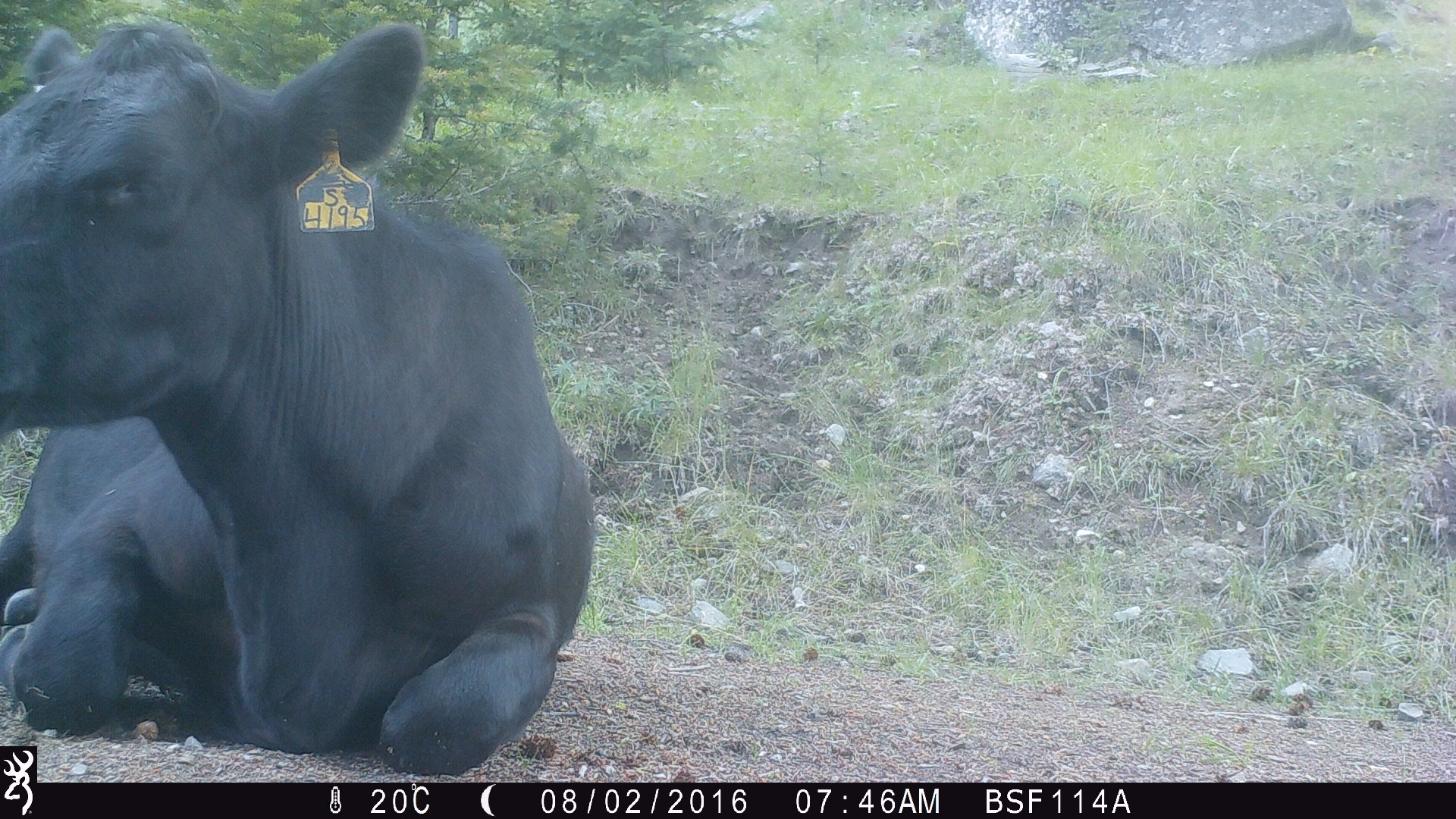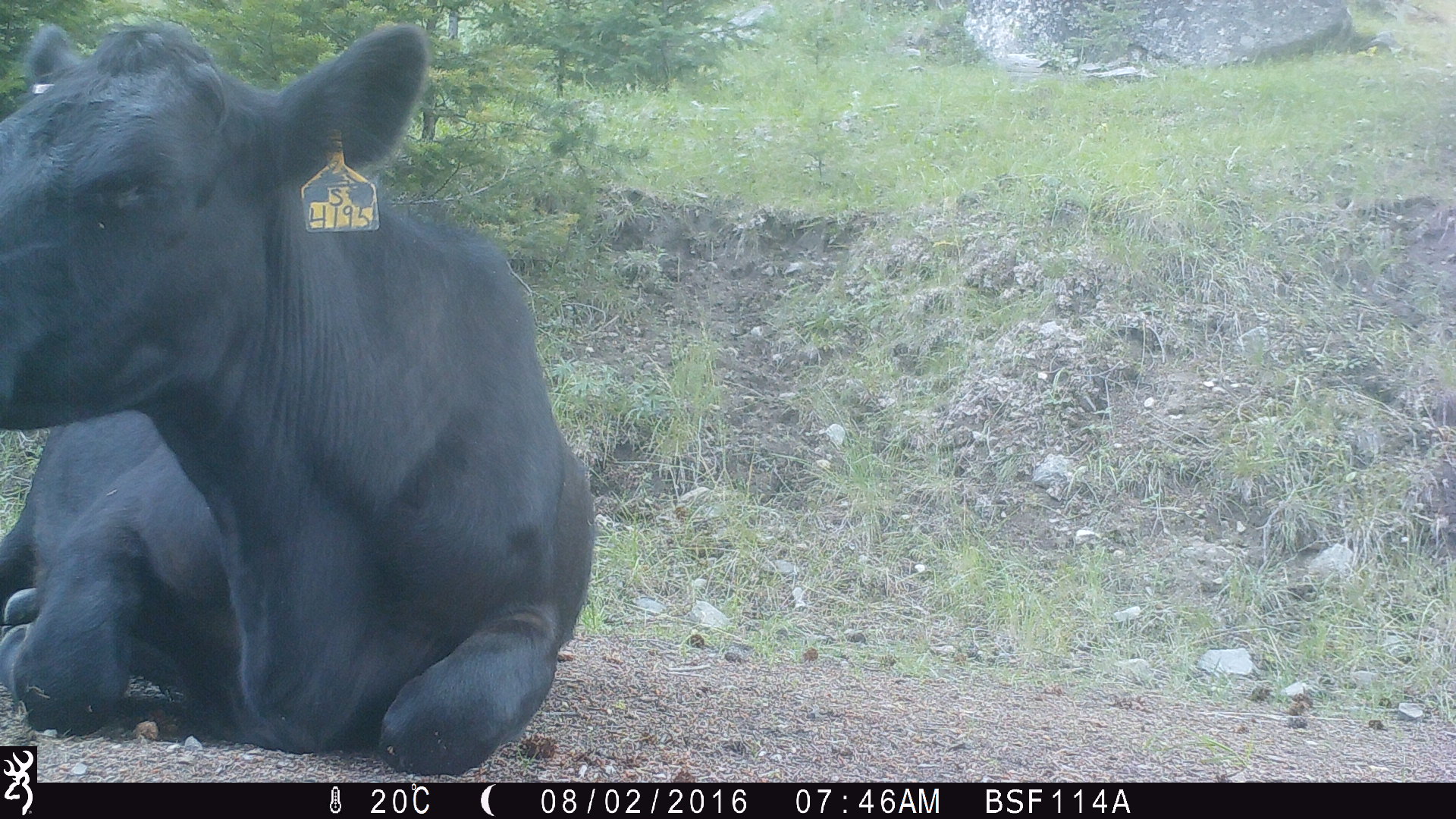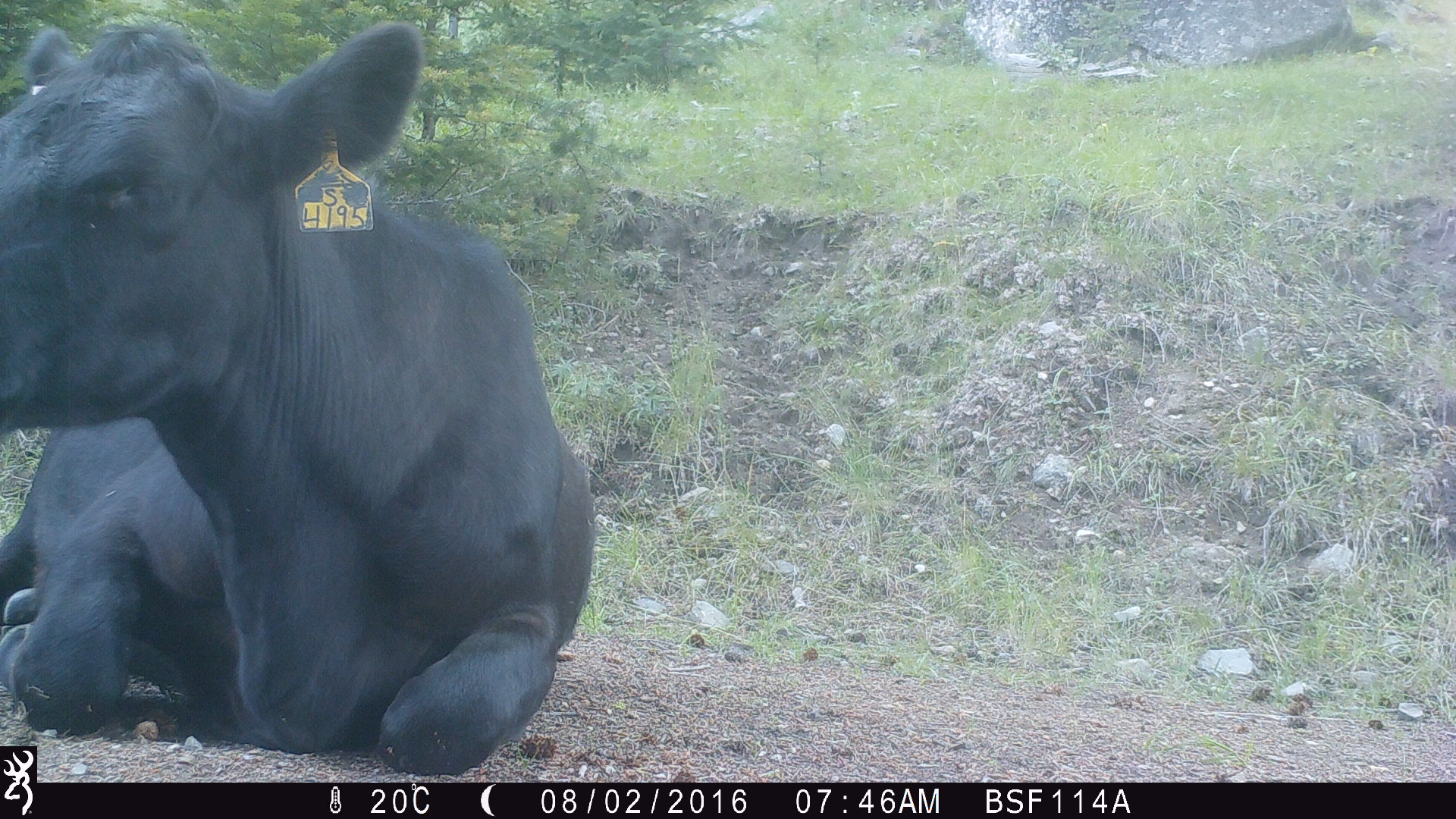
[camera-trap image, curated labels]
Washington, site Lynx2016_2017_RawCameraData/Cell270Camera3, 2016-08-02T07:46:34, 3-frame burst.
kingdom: Animalia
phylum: Chordata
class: Mammalia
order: Artiodactyla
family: Bovidae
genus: Bos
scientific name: Bos taurus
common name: domestic cattle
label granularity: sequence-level